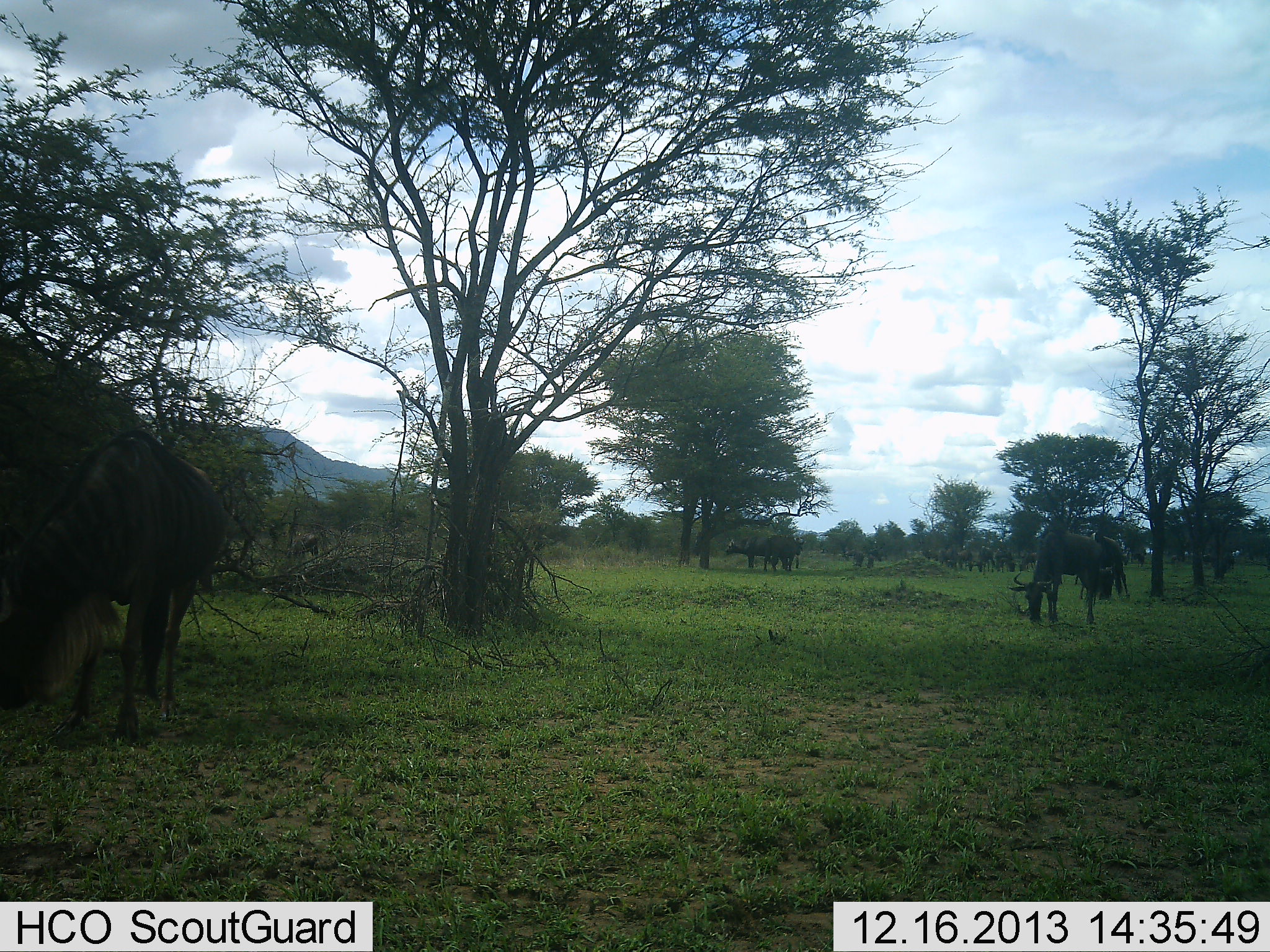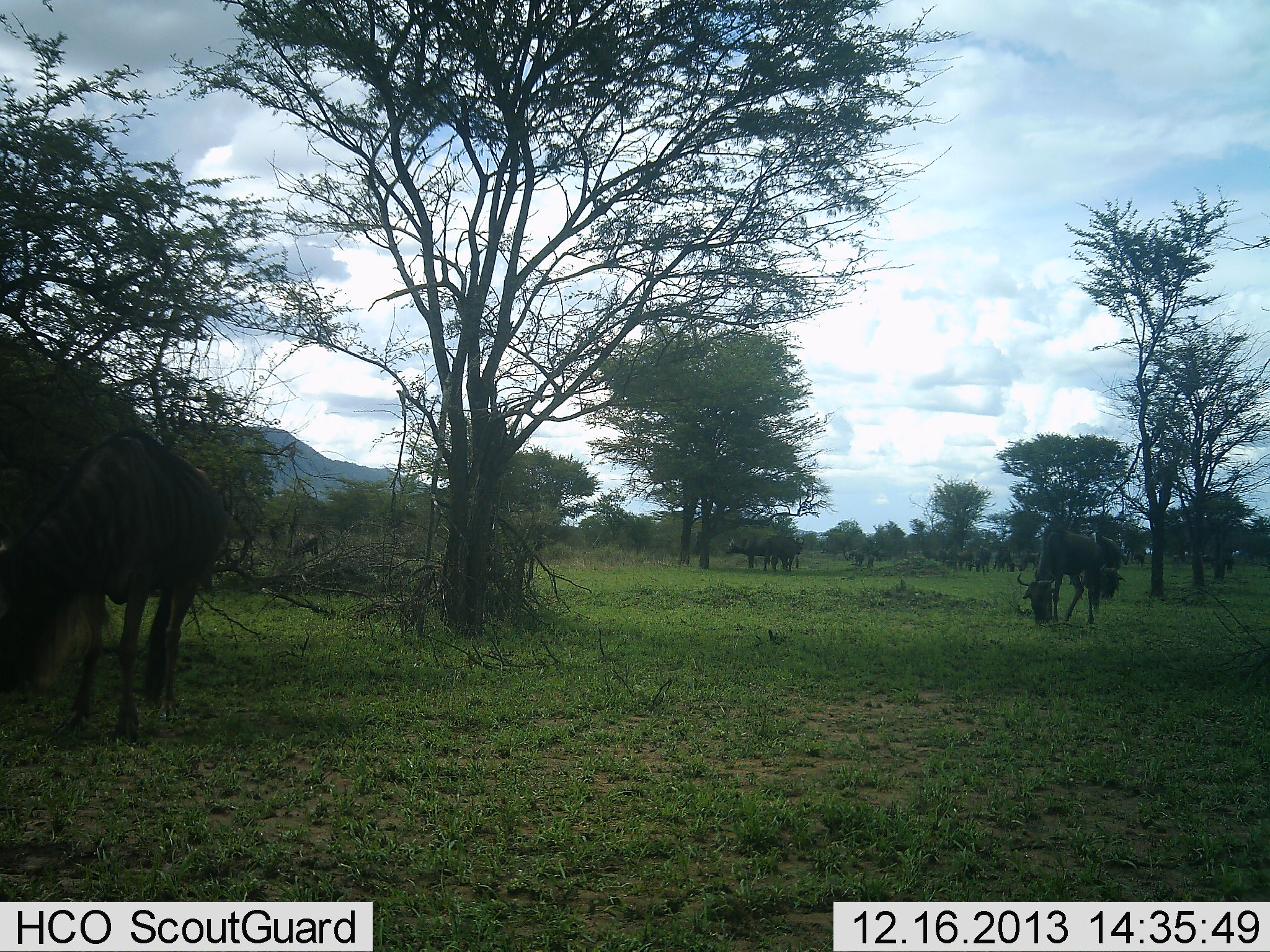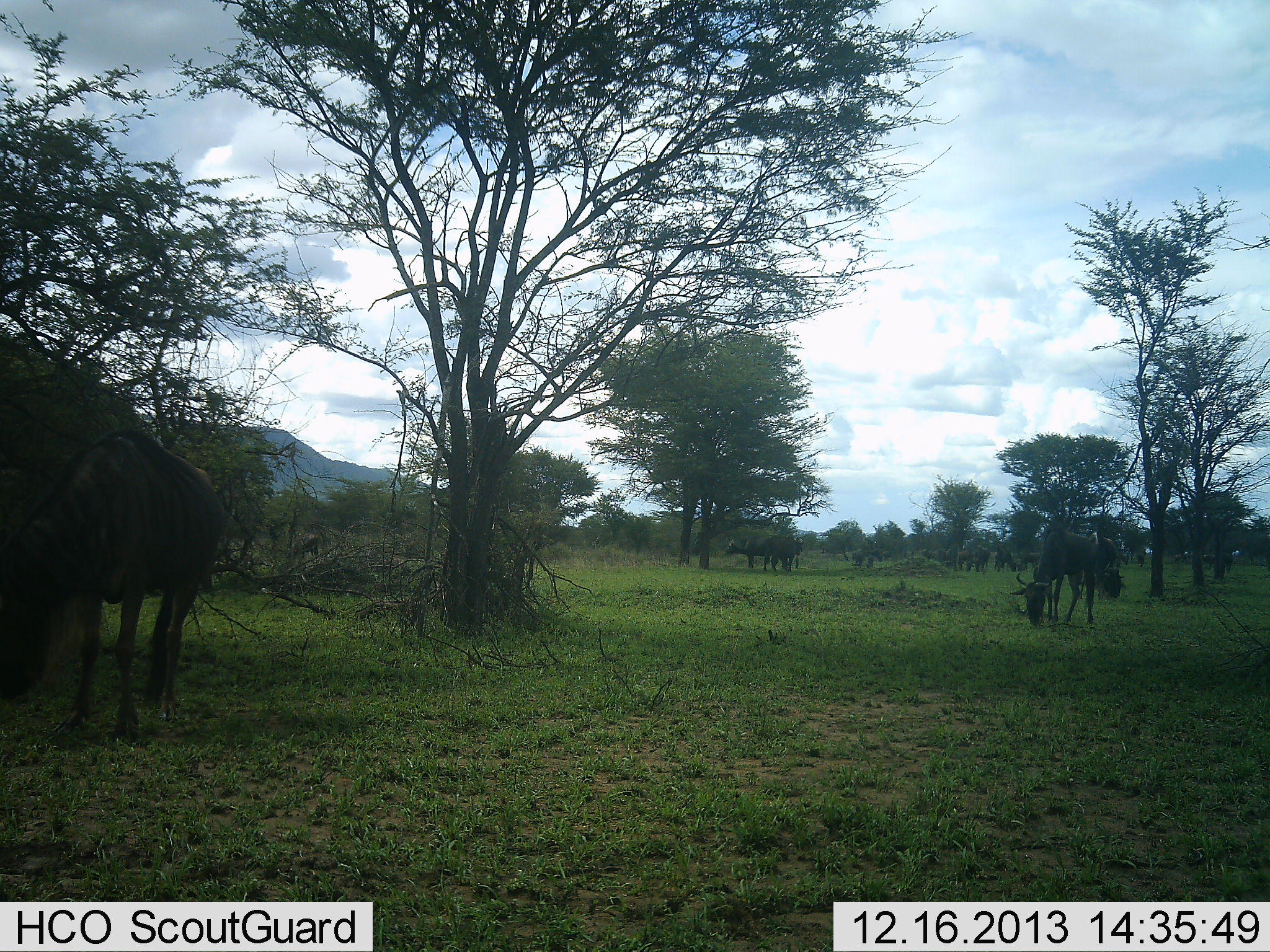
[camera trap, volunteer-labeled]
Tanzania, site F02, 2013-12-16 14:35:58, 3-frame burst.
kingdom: Animalia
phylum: Chordata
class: Mammalia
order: Artiodactyla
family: Bovidae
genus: Connochaetes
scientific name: Connochaetes taurinus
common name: blue wildebeest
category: wildebeest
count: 11-50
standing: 64%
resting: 0%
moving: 9%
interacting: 0%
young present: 0%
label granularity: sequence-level